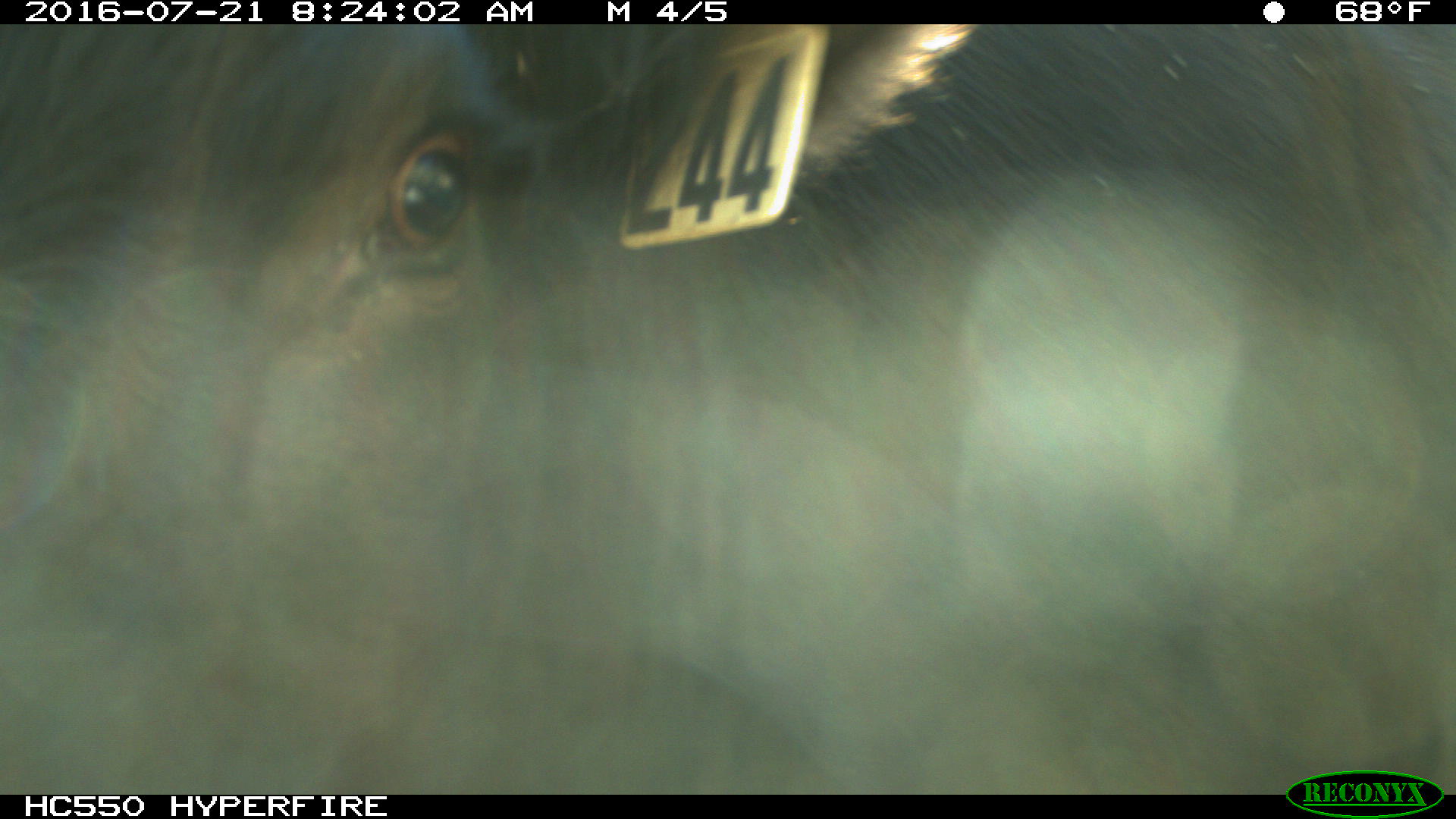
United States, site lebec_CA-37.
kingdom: Animalia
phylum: Chordata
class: Mammalia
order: Artiodactyla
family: Bovidae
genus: Bos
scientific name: Bos taurus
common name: domestic cow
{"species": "Bos taurus (domestic cow)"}